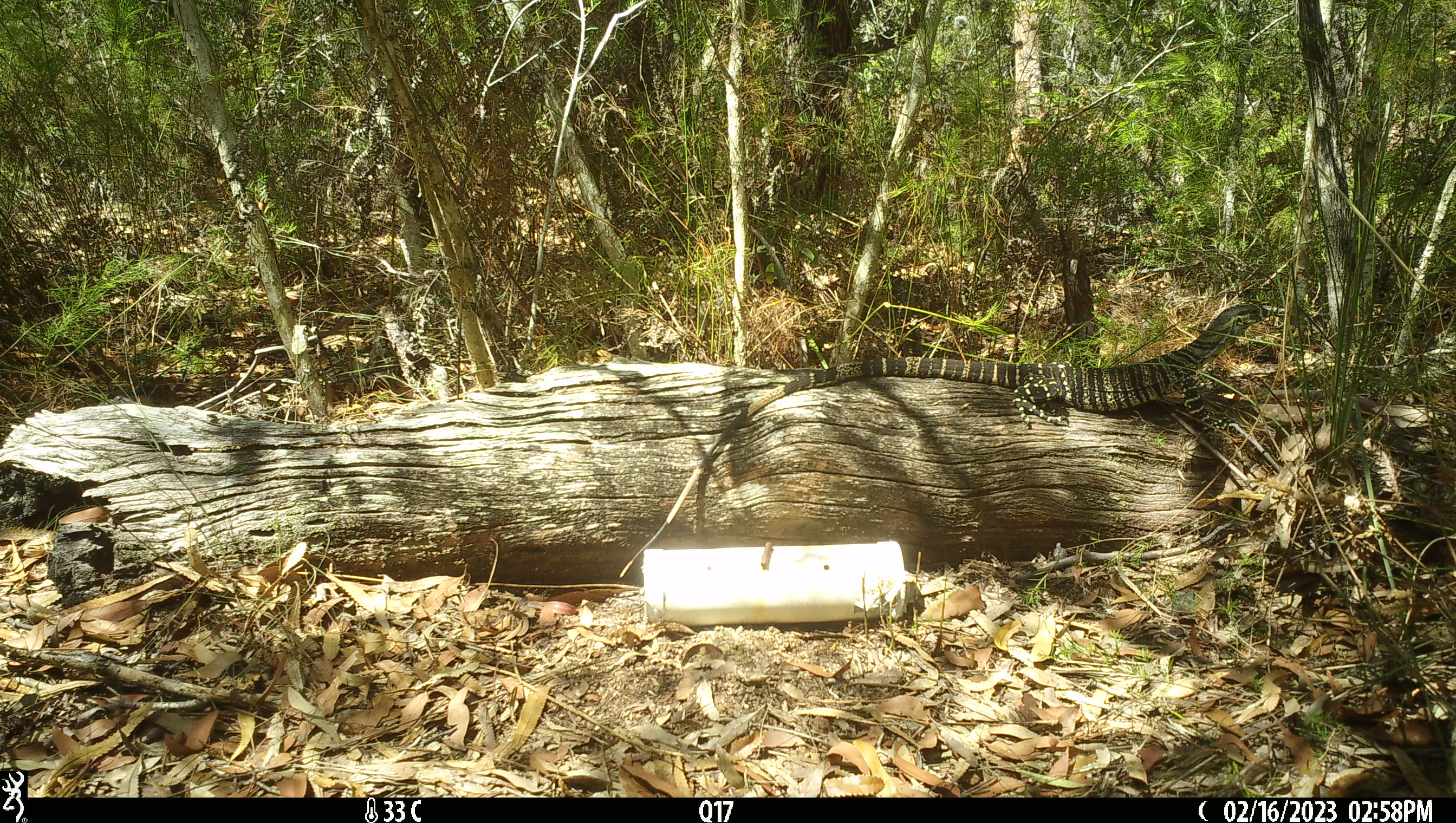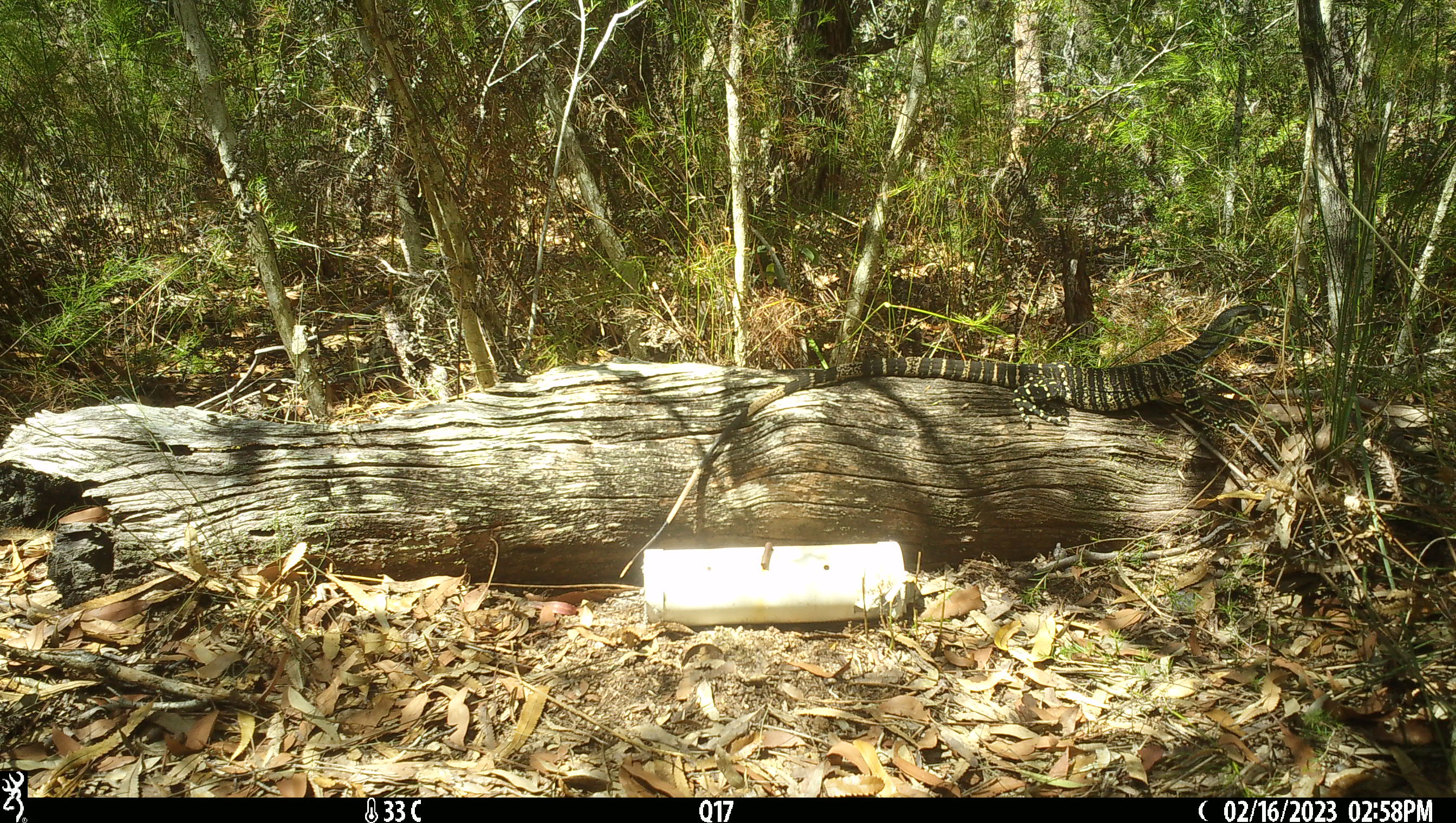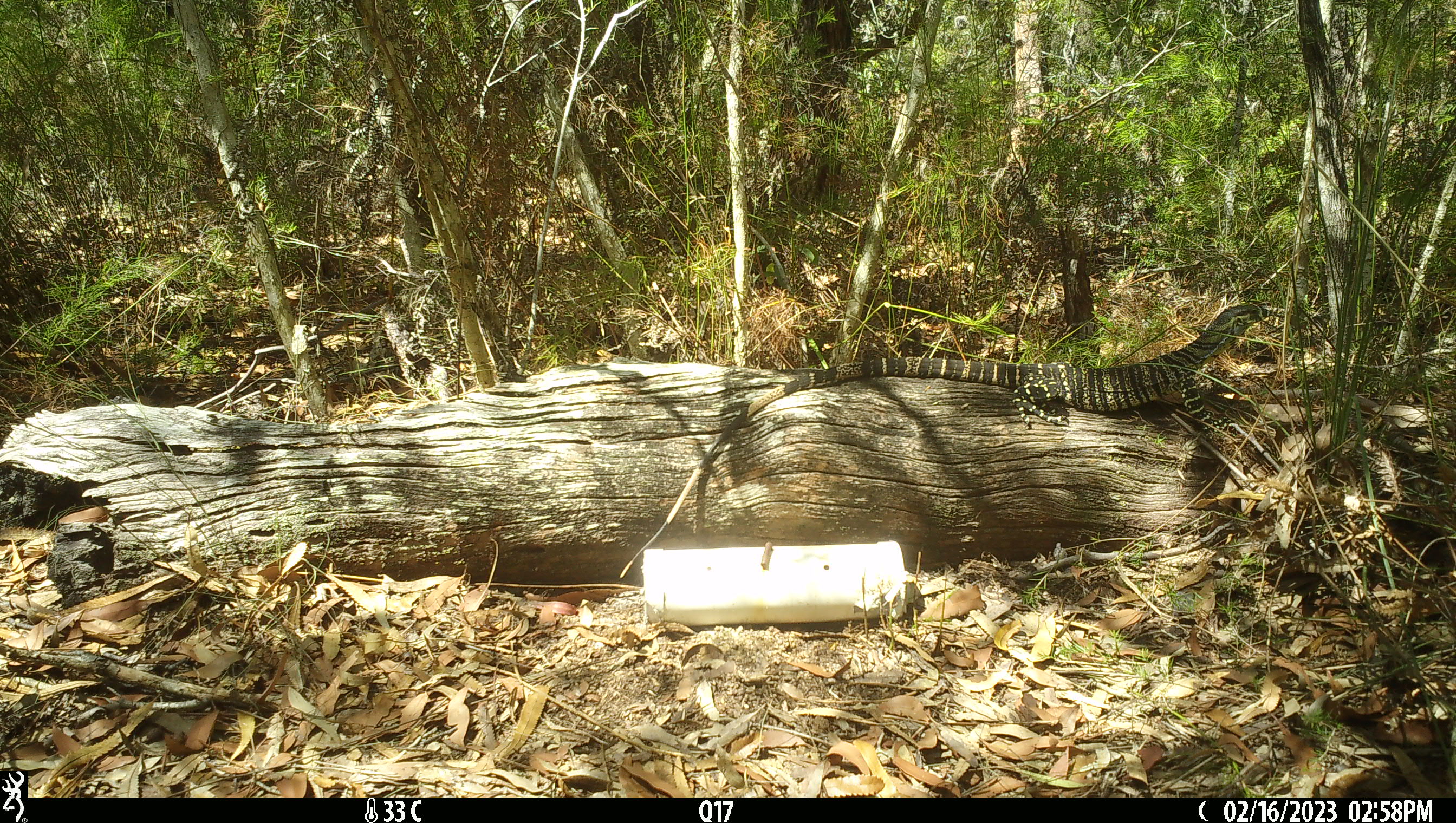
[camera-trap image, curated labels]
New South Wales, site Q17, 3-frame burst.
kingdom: Animalia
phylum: Chordata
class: Reptilia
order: Squamata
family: Varanidae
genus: Varanus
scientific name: Varanus varius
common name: lace monitor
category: goanna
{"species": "goanna (lace monitor) (Varanus varius)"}